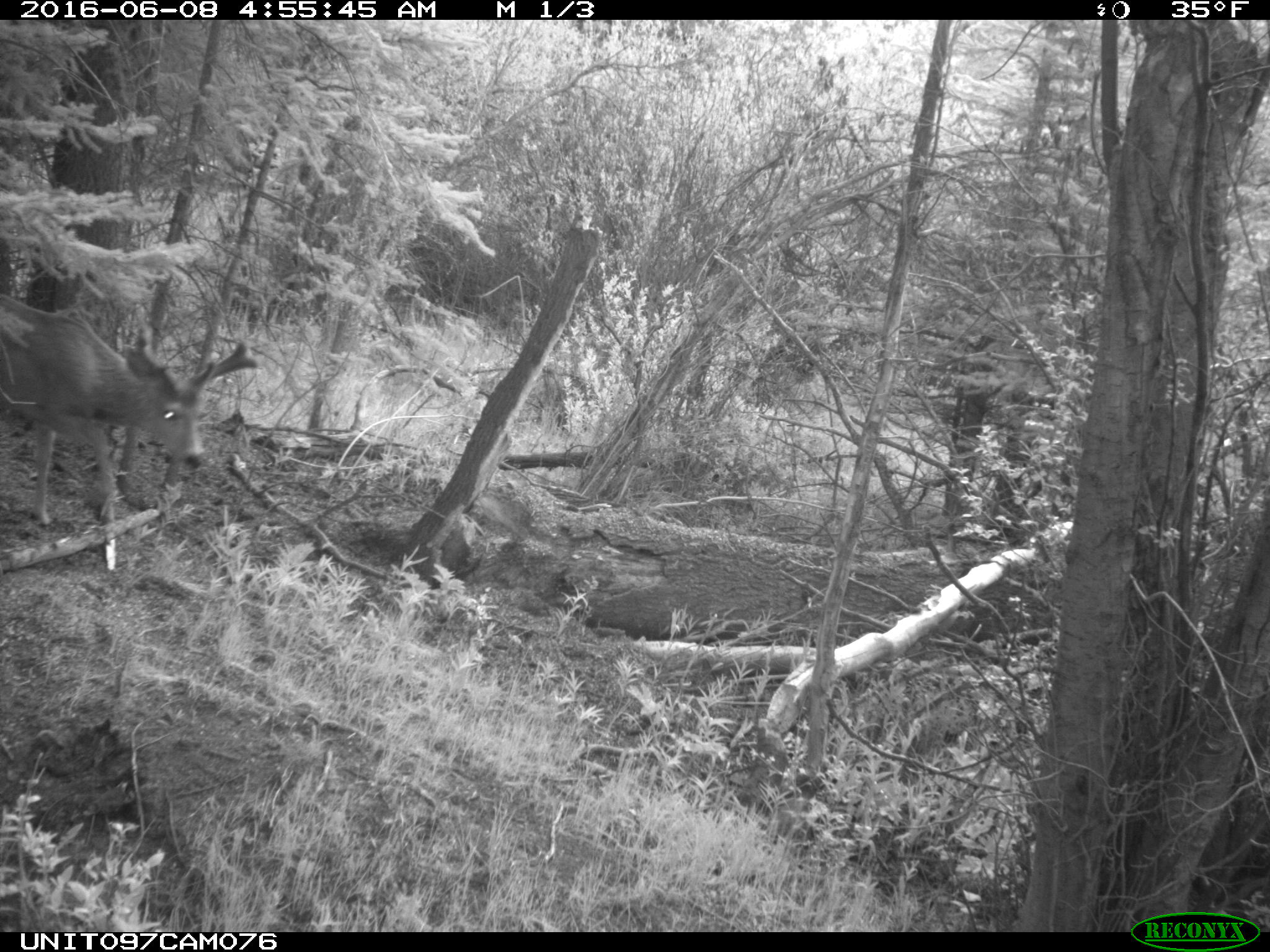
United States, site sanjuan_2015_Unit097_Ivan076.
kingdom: Animalia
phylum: Chordata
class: Mammalia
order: Artiodactyla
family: Cervidae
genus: Odocoileus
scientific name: Odocoileus hemionus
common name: mule deer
Odocoileus hemionus (mule deer).